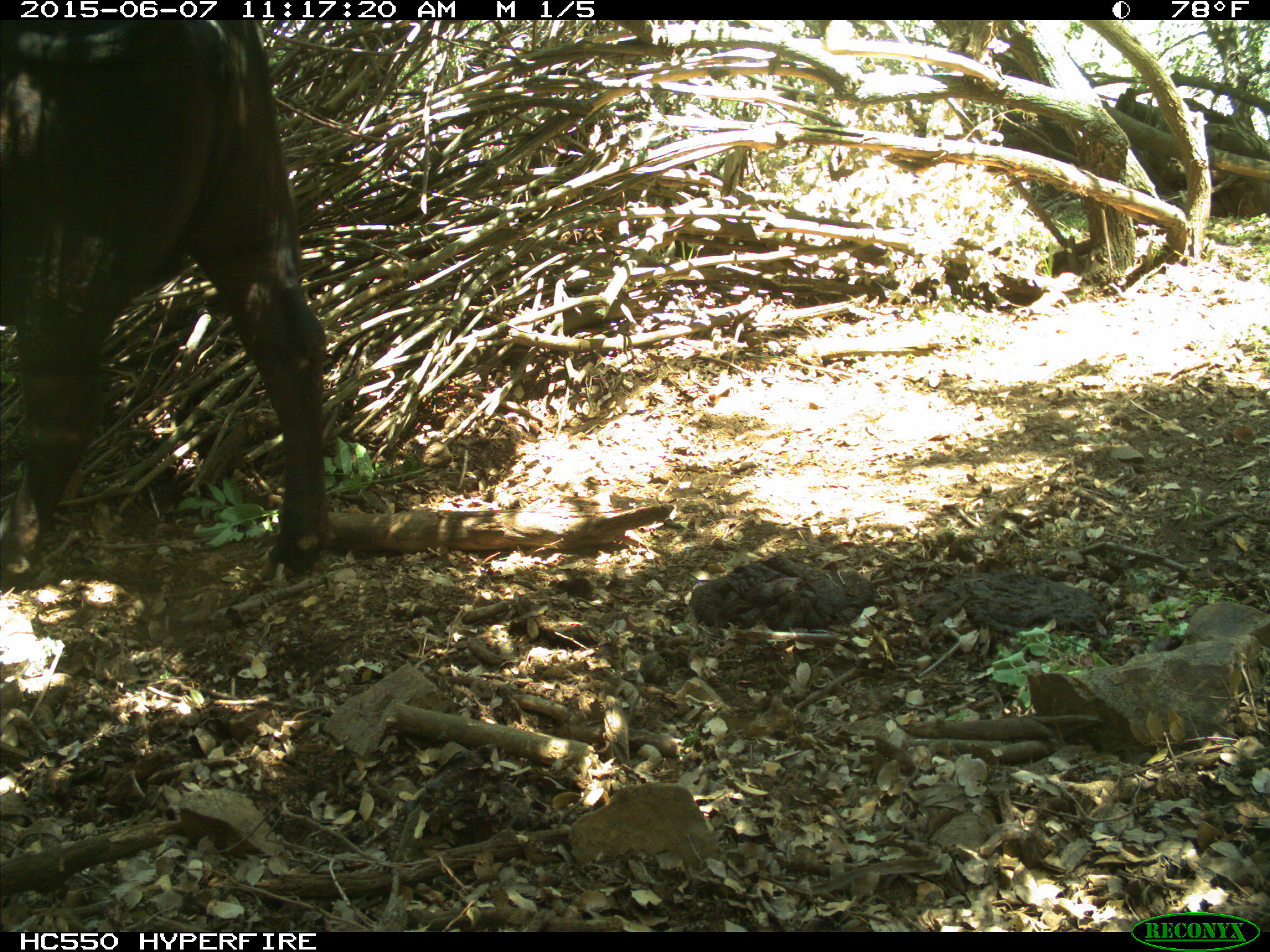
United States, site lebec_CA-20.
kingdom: Animalia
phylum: Chordata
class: Mammalia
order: Artiodactyla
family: Bovidae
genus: Bos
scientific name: Bos taurus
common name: domestic cow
Bos taurus (domestic cow).